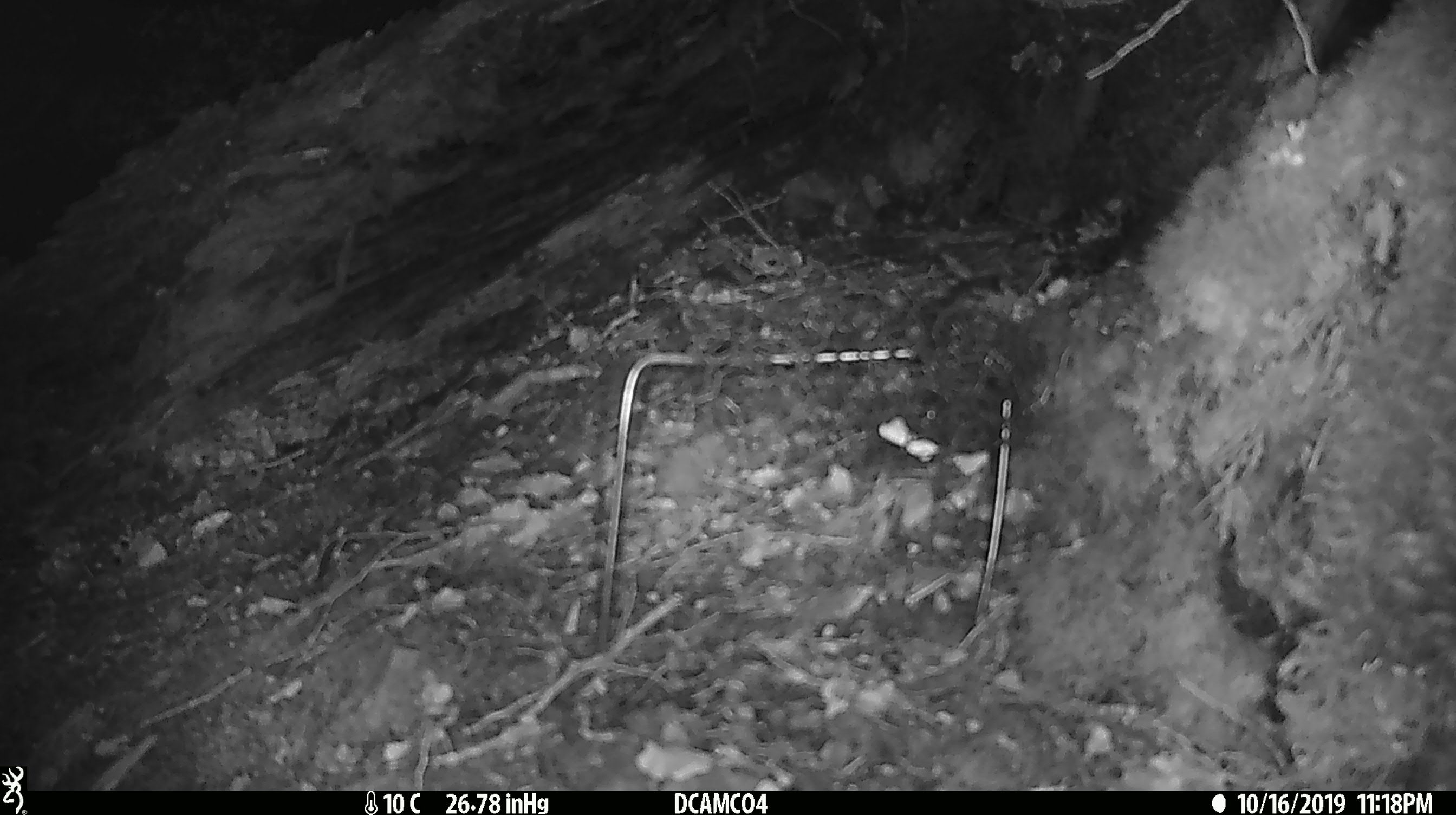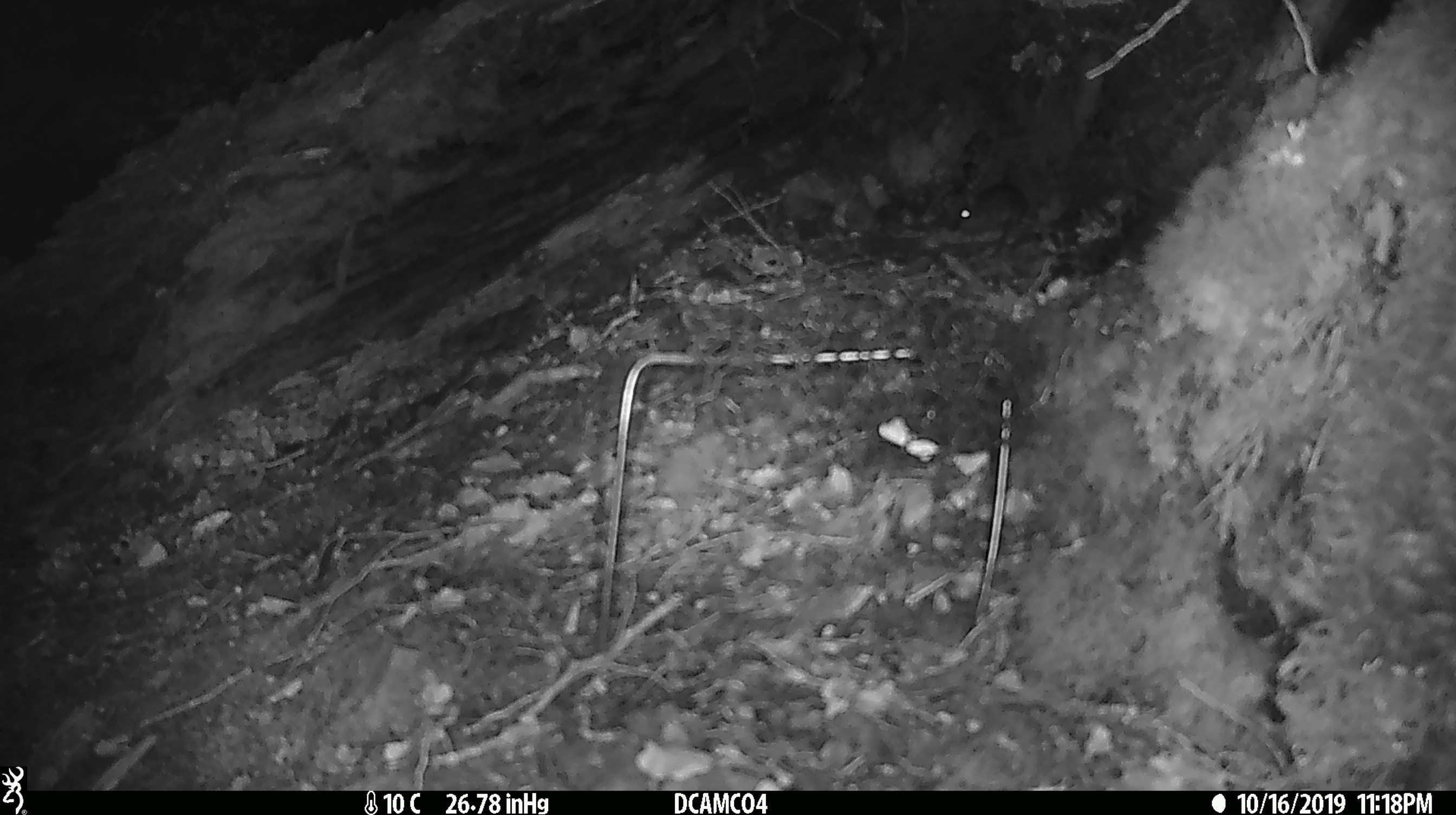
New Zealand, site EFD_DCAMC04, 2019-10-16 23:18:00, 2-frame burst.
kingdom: Animalia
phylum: Chordata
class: Mammalia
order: Rodentia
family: Muridae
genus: Mus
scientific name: Mus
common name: mouse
Mouse (Mus).